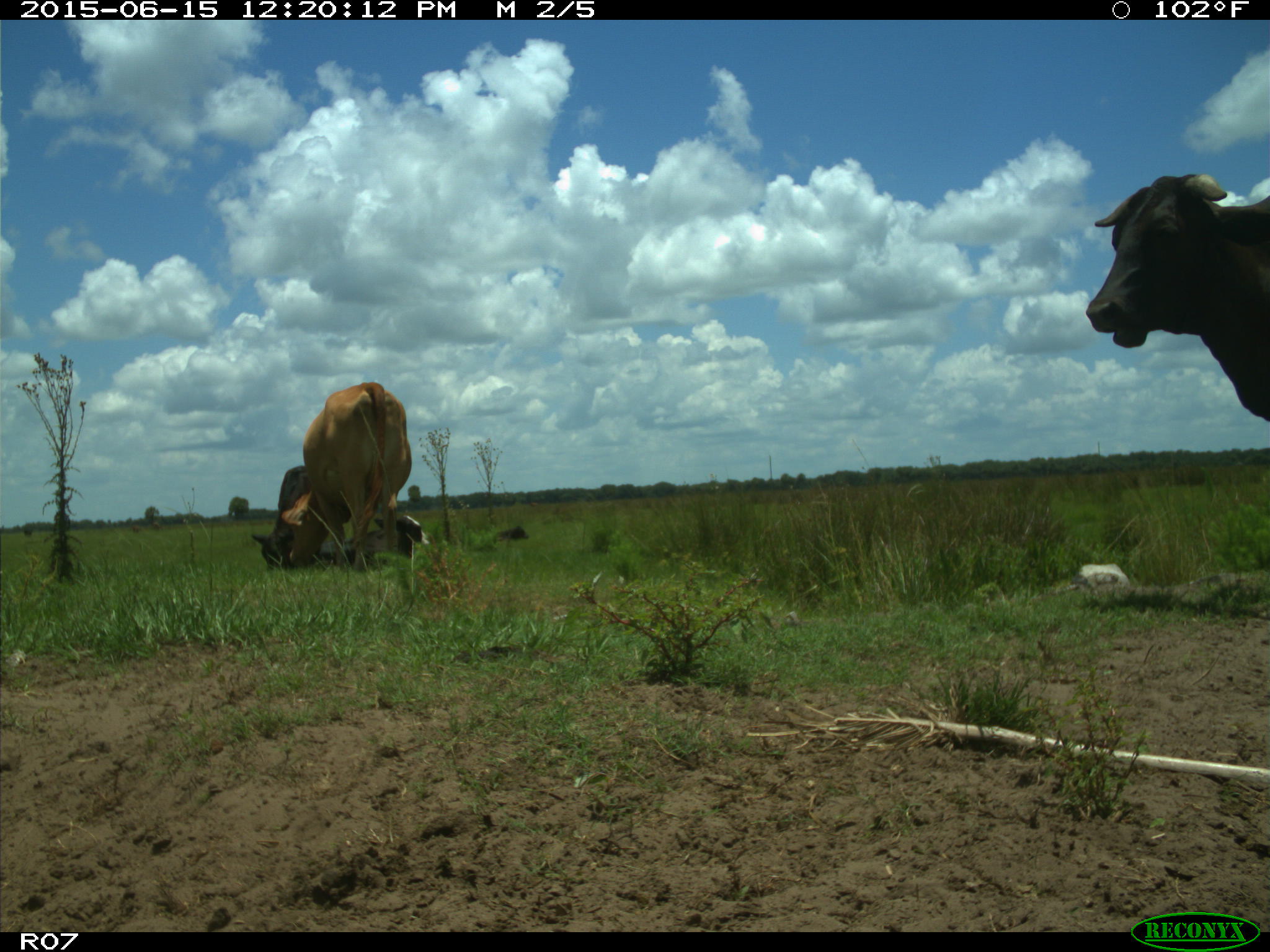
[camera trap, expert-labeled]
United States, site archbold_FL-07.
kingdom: Animalia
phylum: Chordata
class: Mammalia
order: Artiodactyla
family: Bovidae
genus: Bos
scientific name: Bos taurus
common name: domestic cow